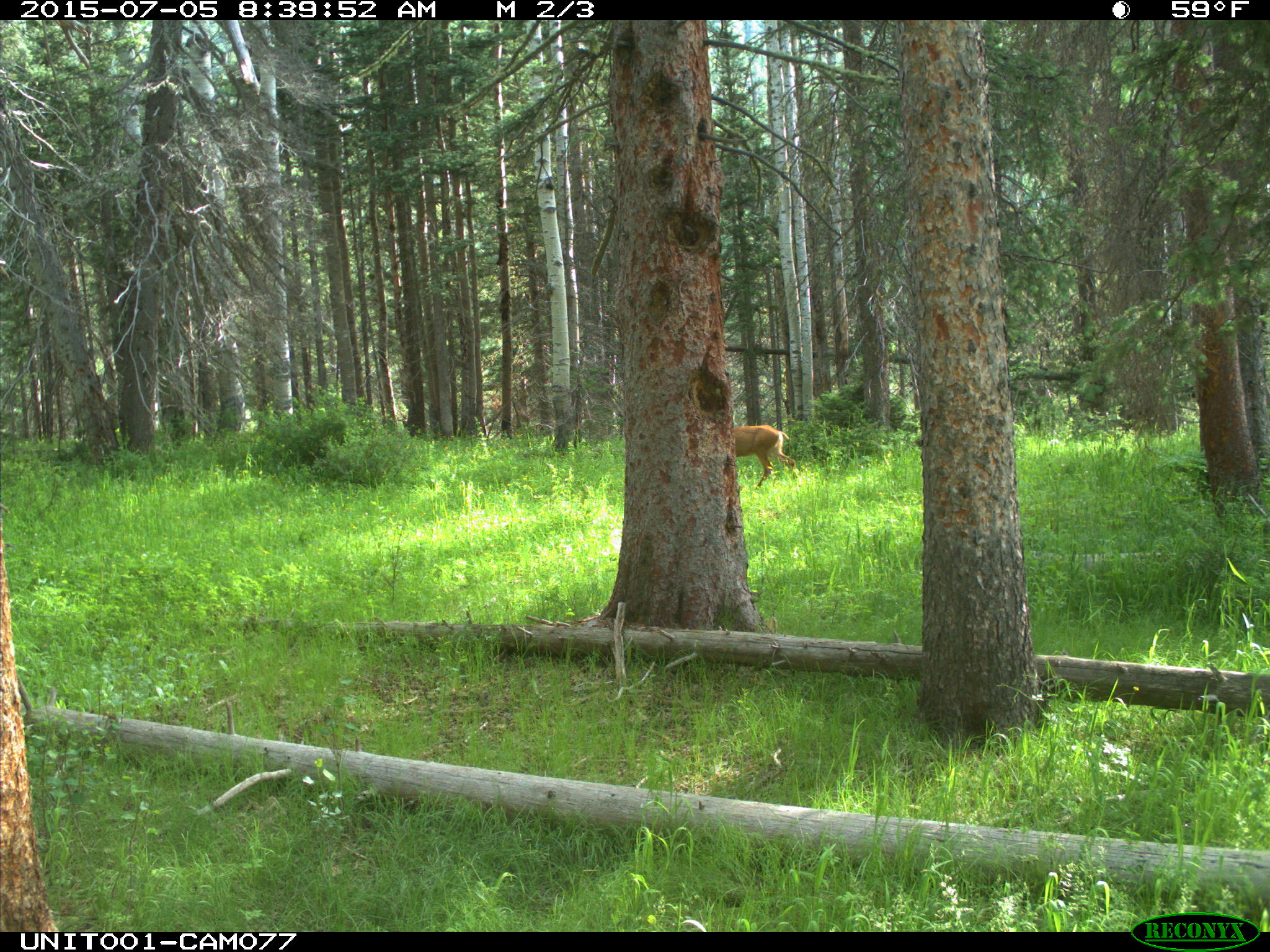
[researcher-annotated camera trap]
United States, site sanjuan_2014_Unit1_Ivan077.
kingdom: Animalia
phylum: Chordata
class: Mammalia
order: Artiodactyla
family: Cervidae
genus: Odocoileus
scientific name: Odocoileus hemionus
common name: mule deer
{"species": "Odocoileus hemionus (mule deer)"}